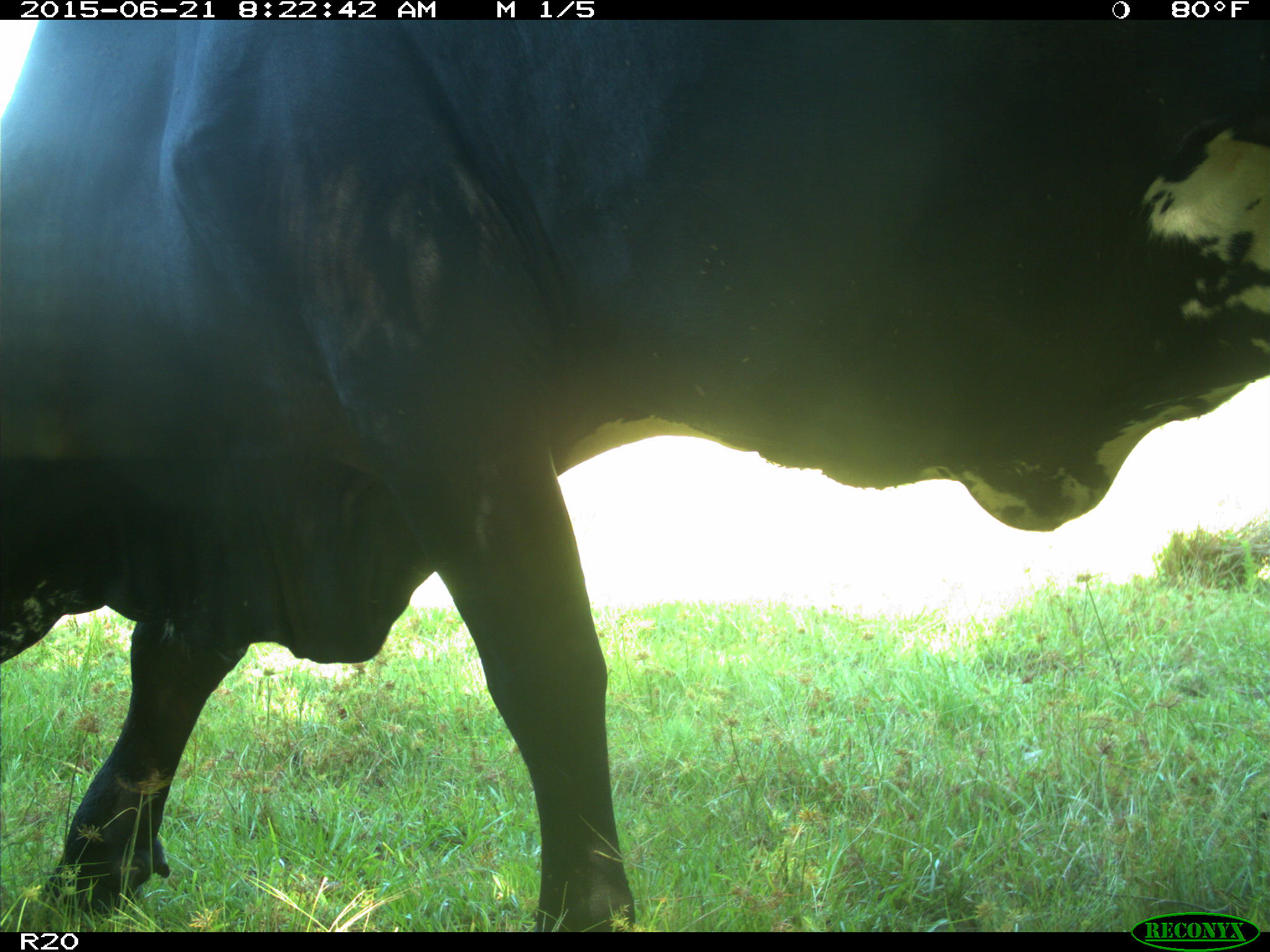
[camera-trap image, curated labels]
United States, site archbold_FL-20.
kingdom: Animalia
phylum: Chordata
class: Mammalia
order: Artiodactyla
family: Bovidae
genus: Bos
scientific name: Bos taurus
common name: domestic cow